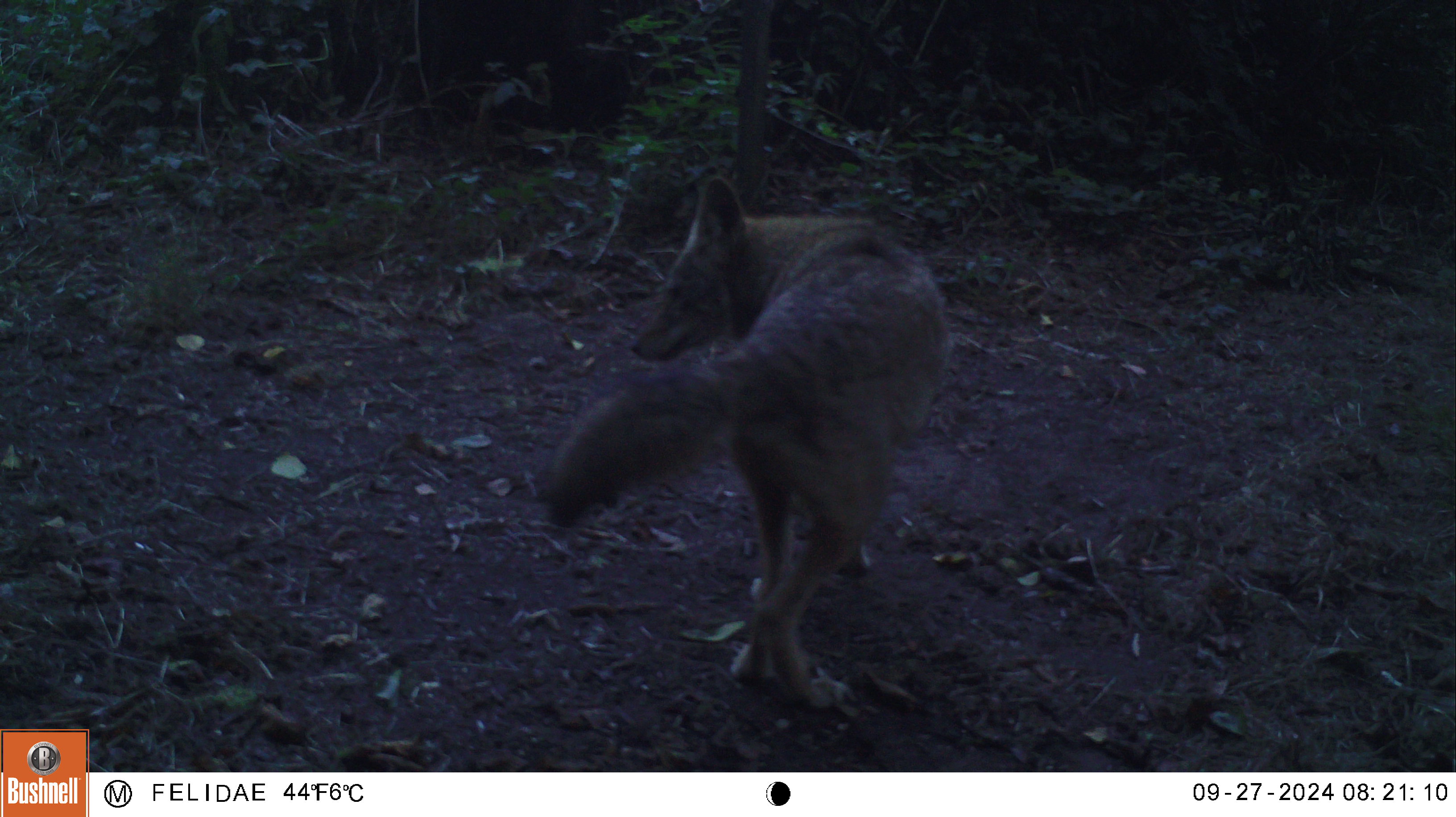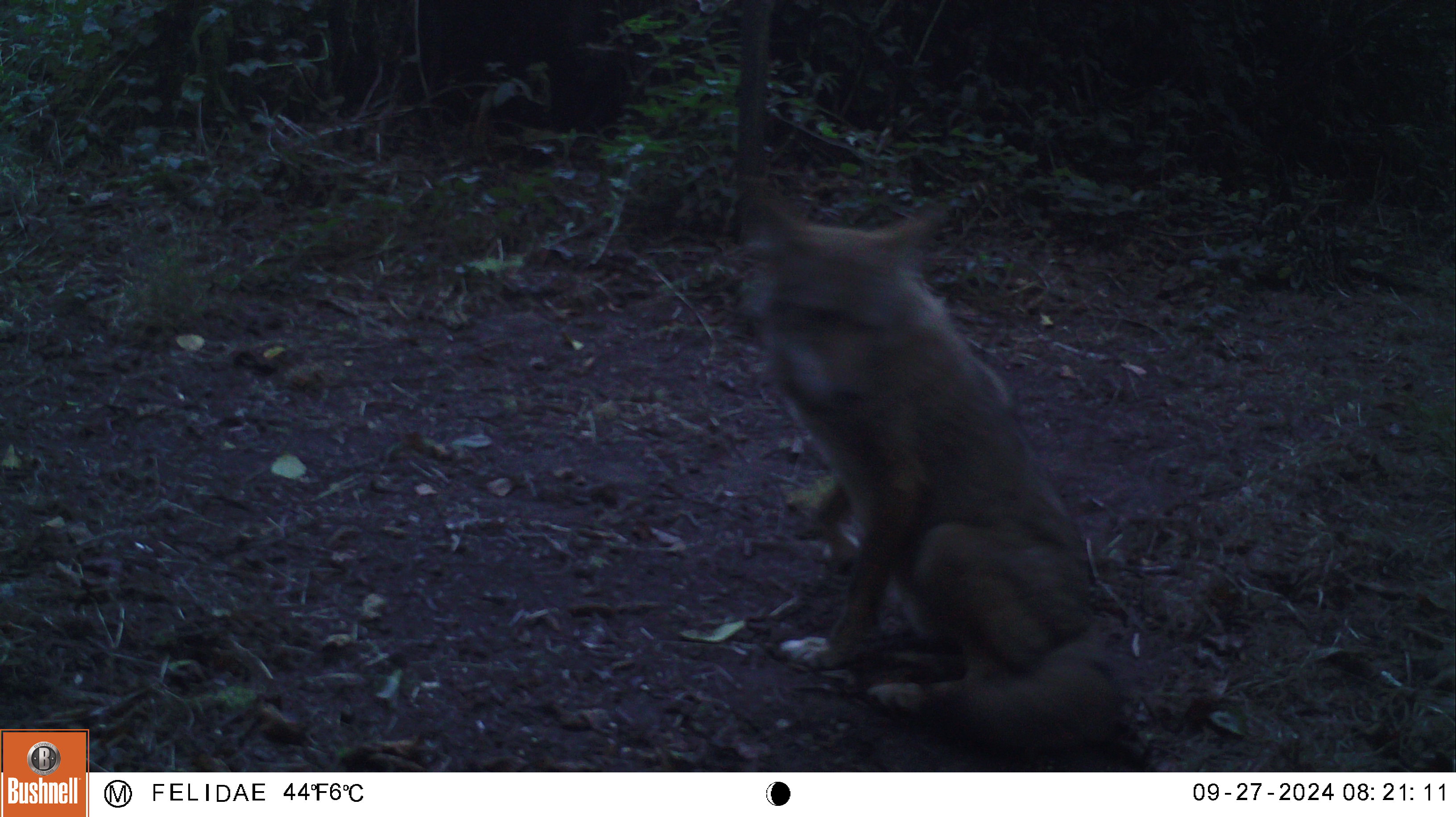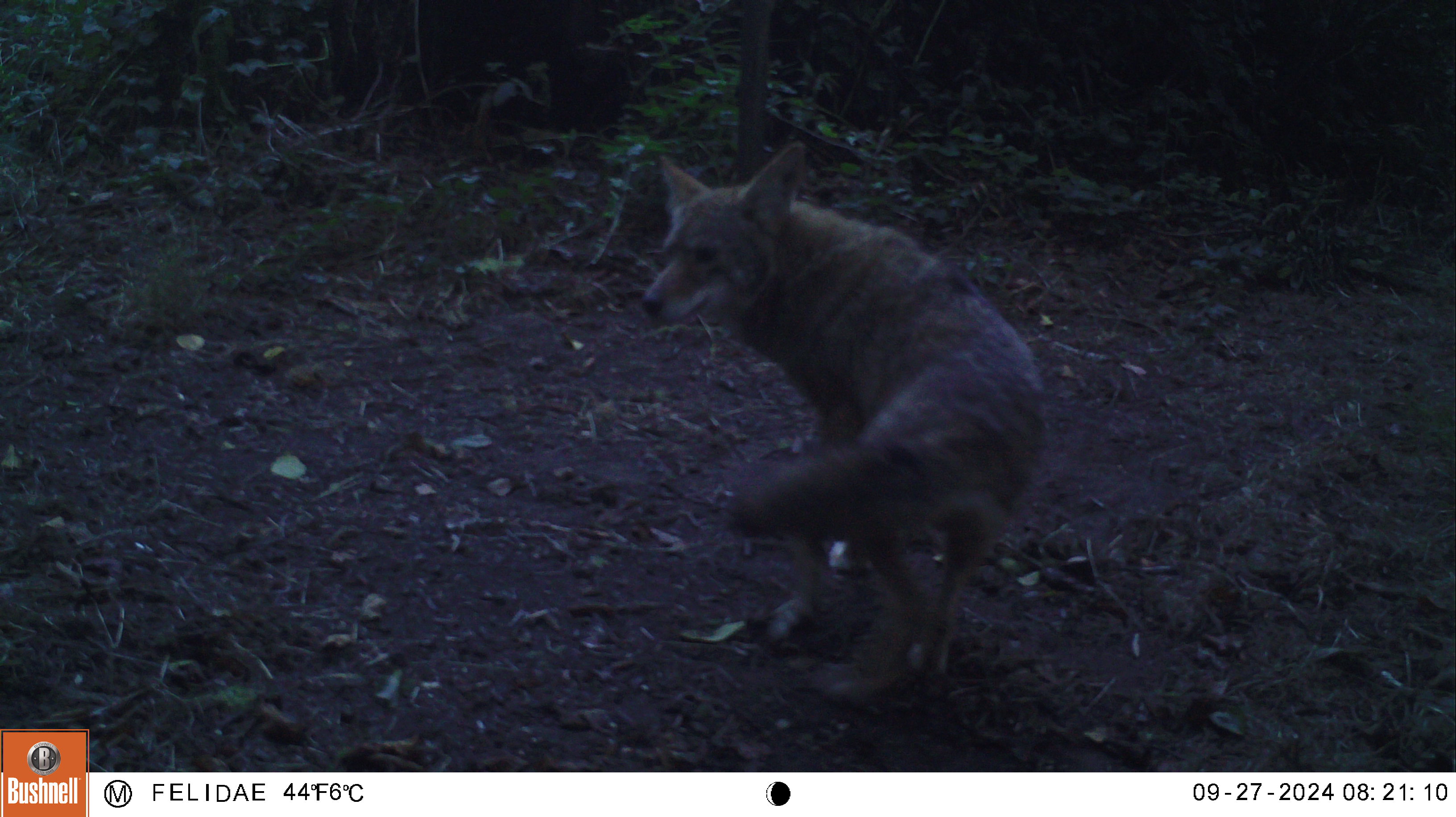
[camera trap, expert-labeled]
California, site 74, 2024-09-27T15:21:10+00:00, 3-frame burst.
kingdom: Animalia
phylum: Chordata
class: Mammalia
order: Carnivora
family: Canidae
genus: Canis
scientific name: Canis latrans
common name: coyote